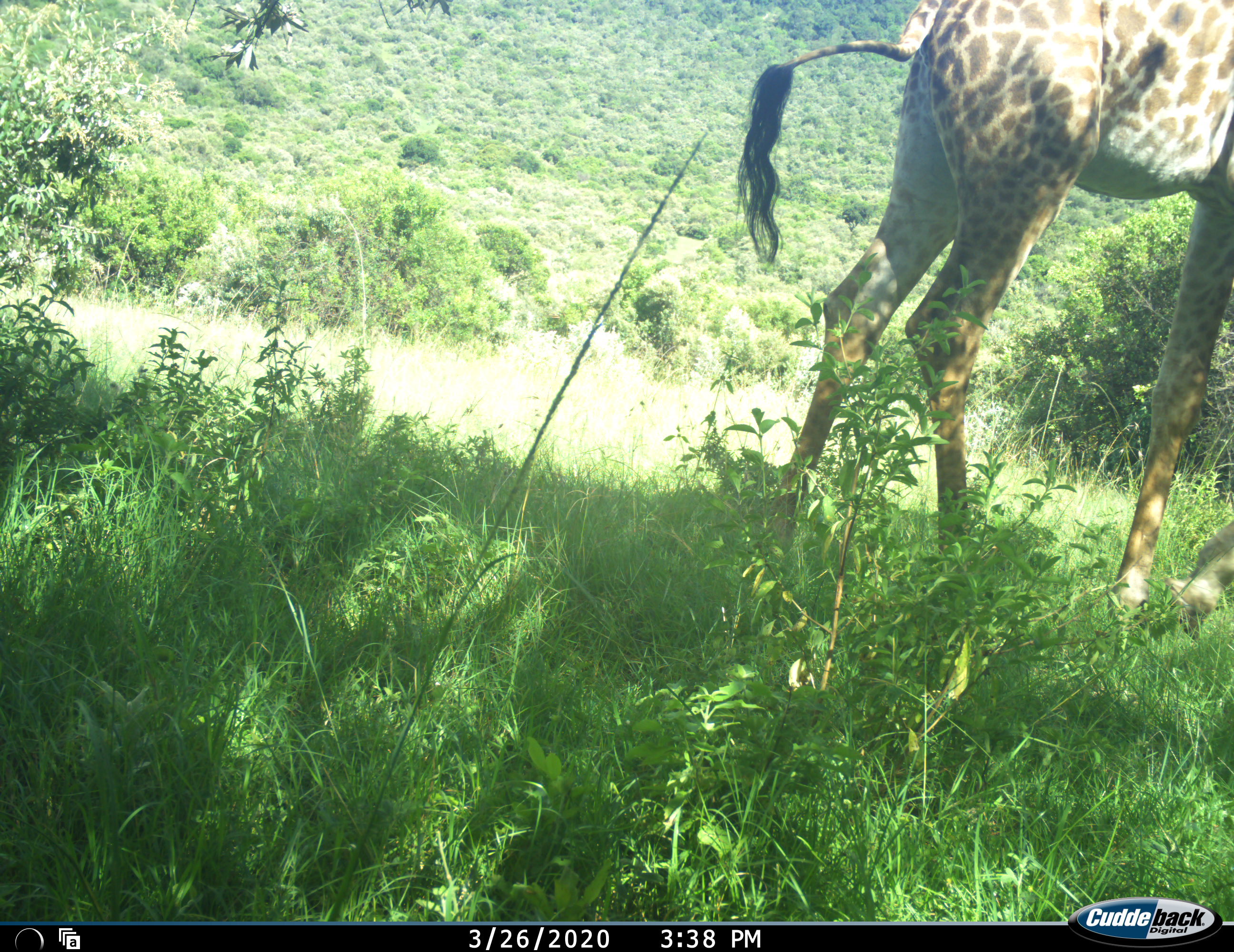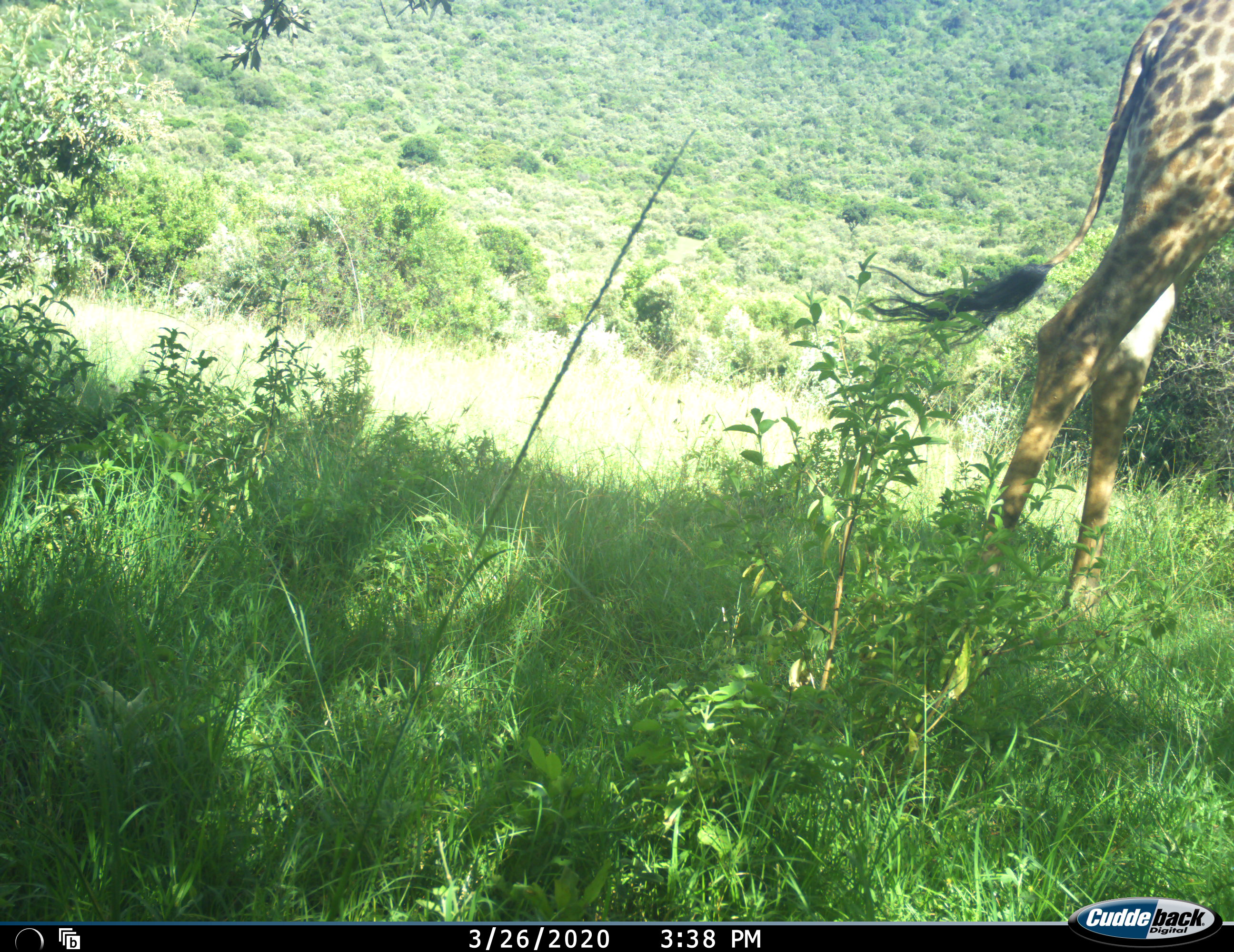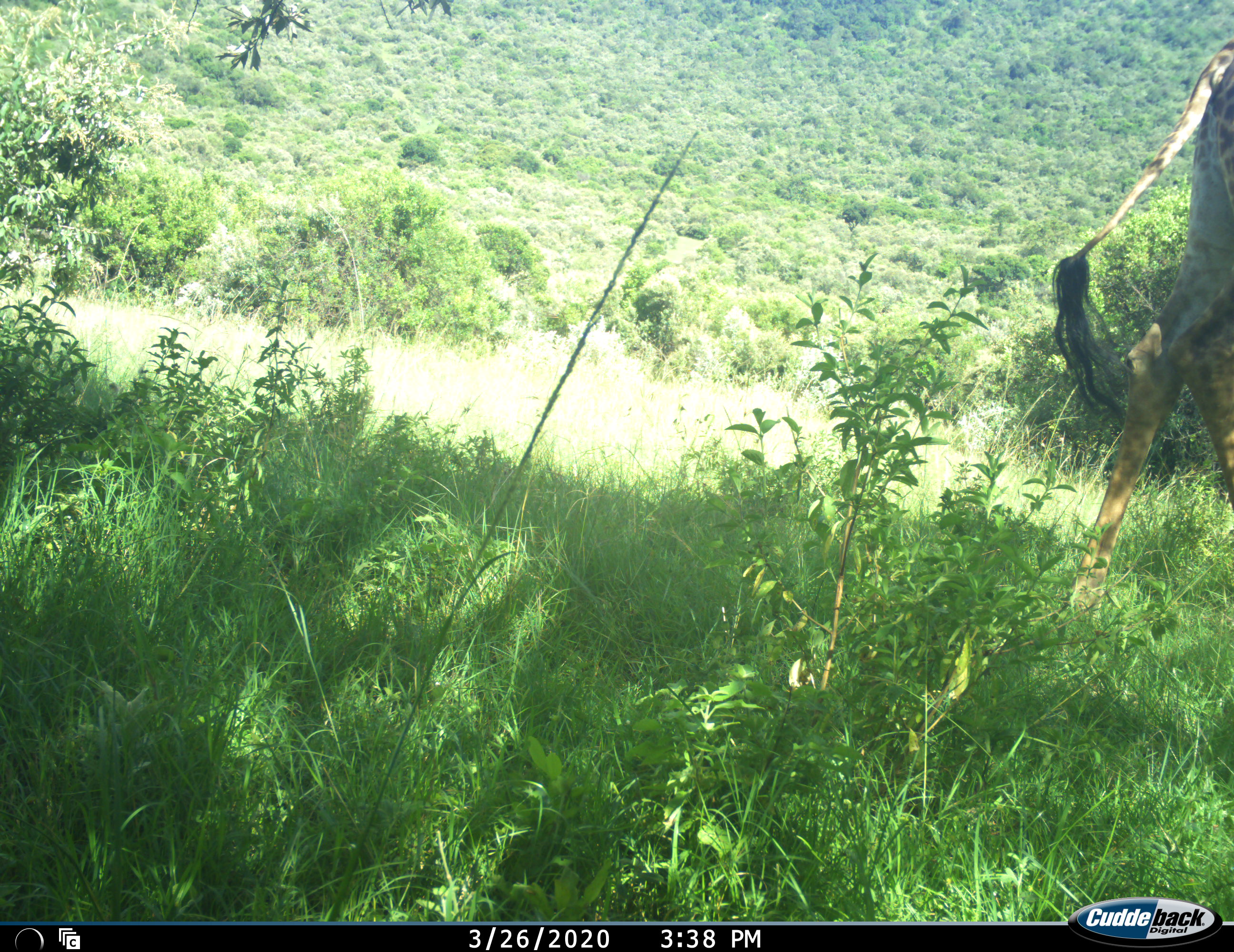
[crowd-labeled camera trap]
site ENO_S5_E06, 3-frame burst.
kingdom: Animalia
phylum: Chordata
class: Mammalia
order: Artiodactyla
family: Giraffidae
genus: Giraffa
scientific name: Giraffa camelopardalis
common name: giraffe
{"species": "giraffe (Giraffa camelopardalis)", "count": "1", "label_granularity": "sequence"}